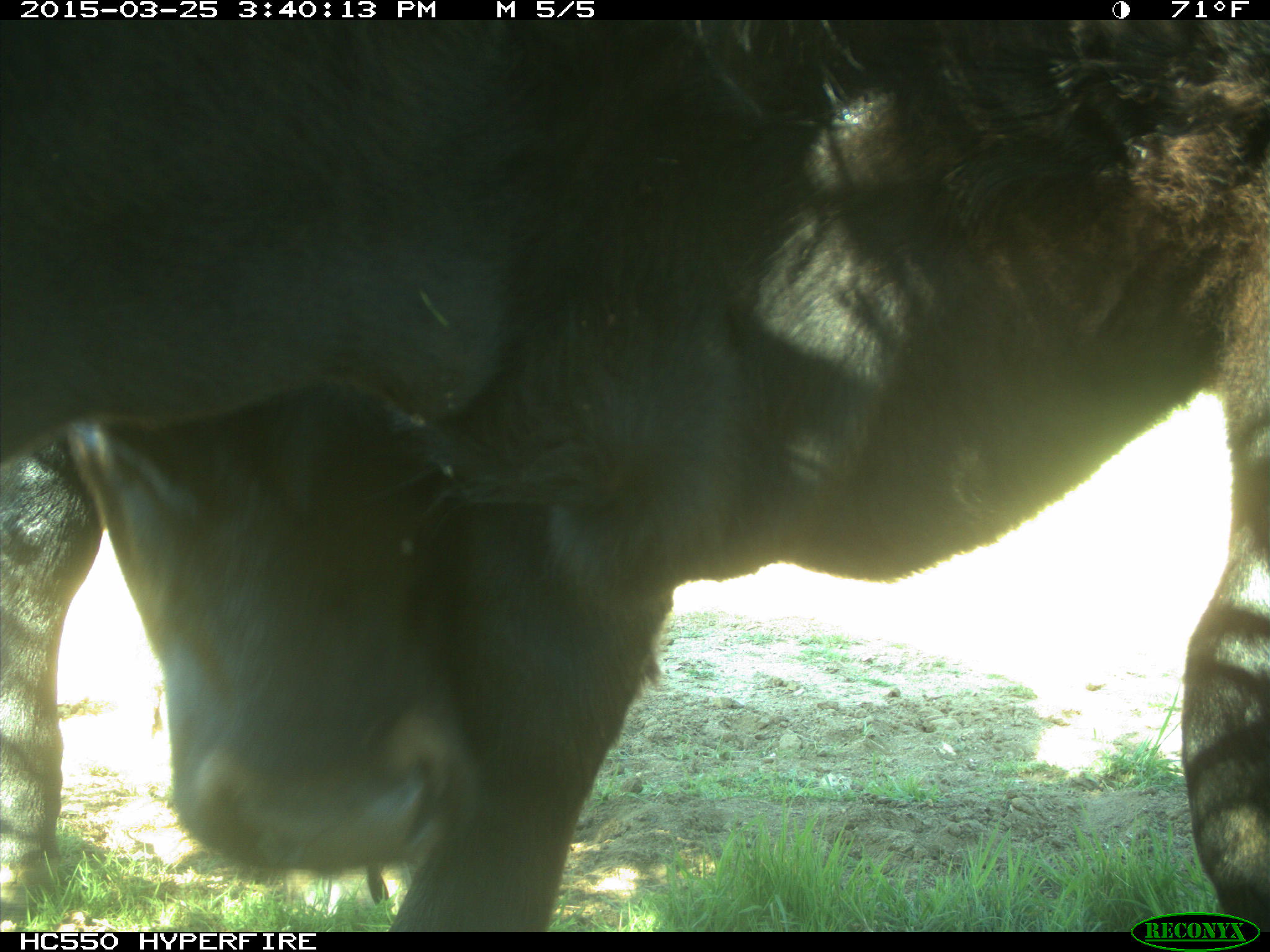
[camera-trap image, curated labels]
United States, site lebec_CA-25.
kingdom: Animalia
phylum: Chordata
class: Mammalia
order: Artiodactyla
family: Bovidae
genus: Bos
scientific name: Bos taurus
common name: domestic cow